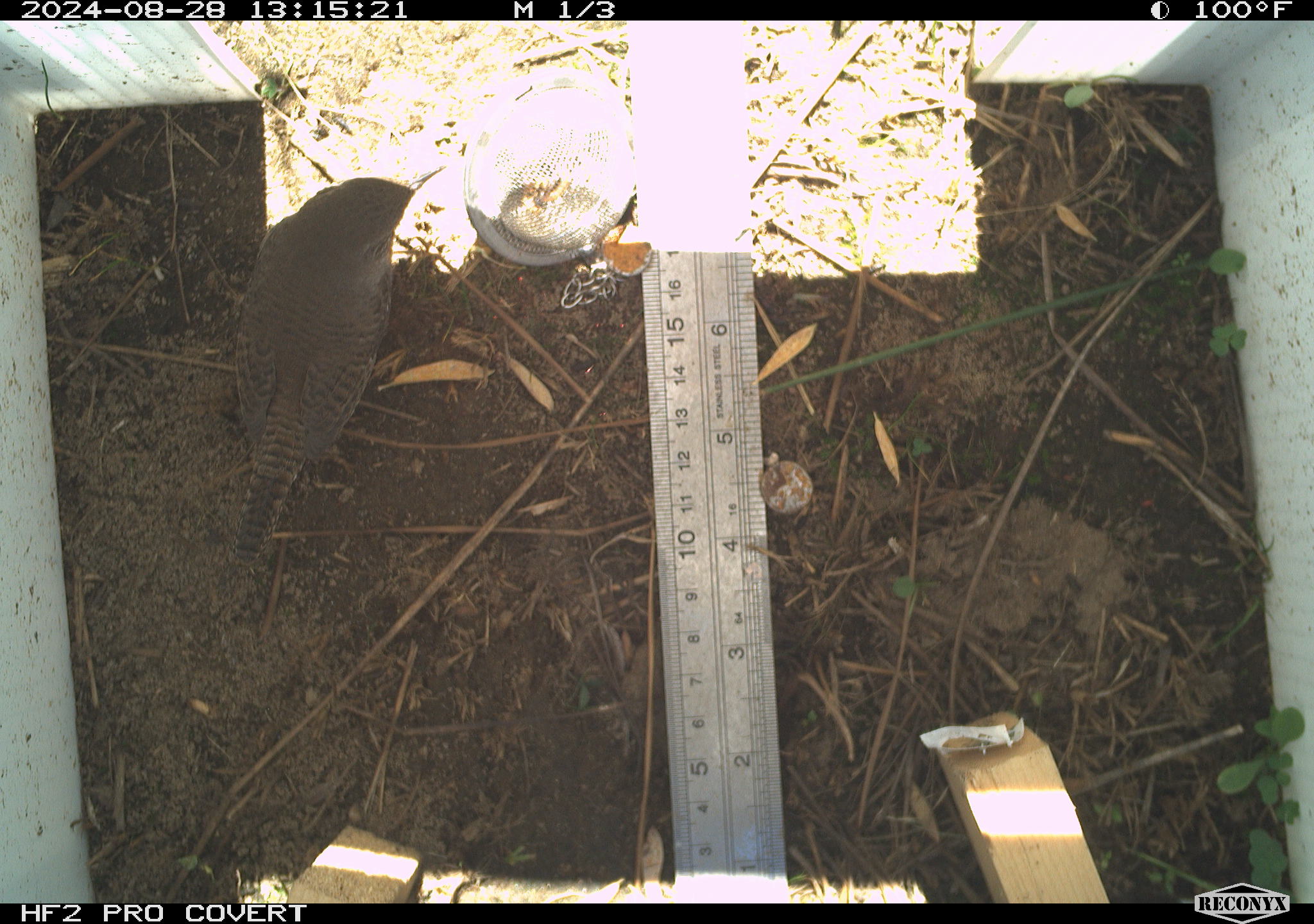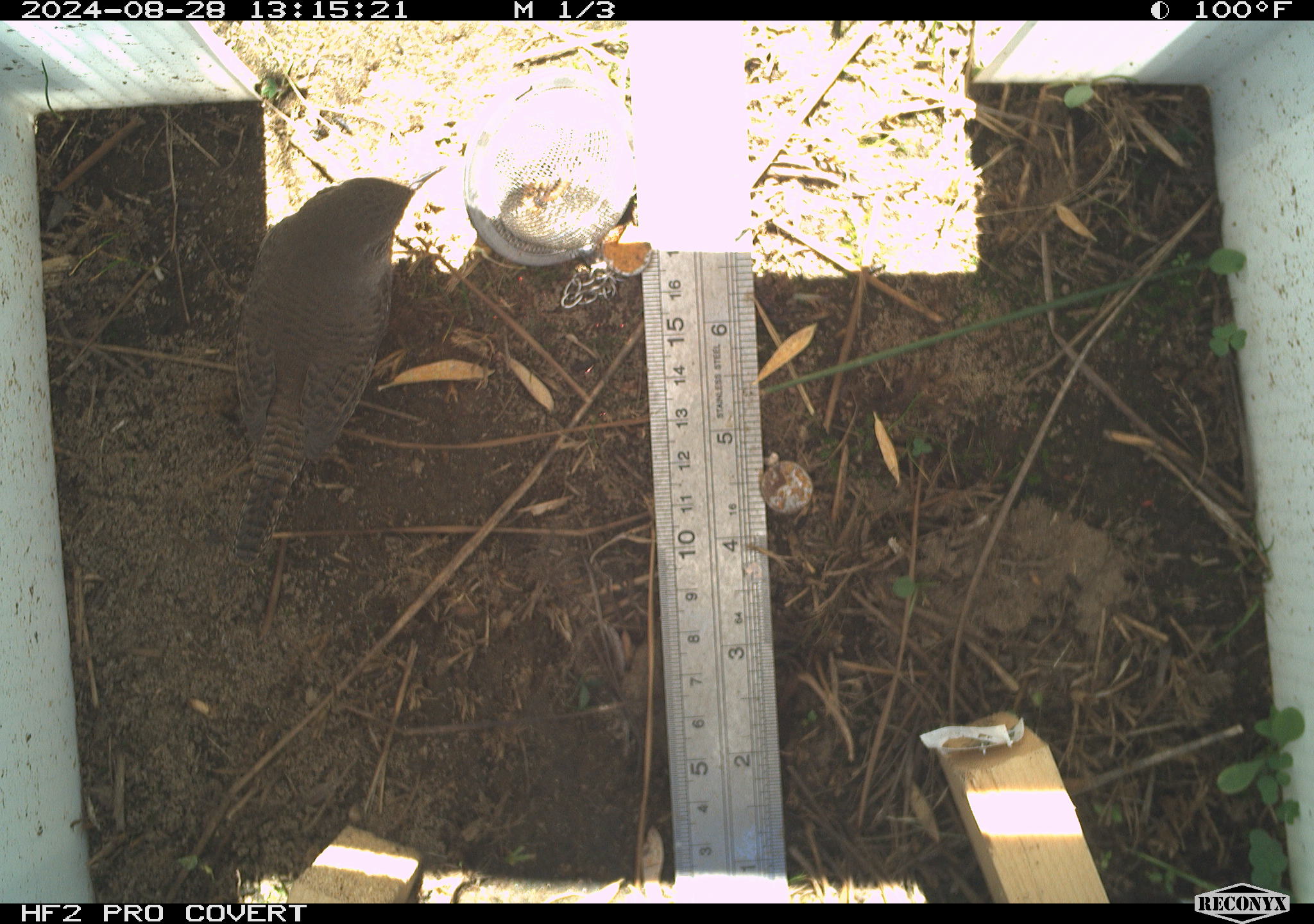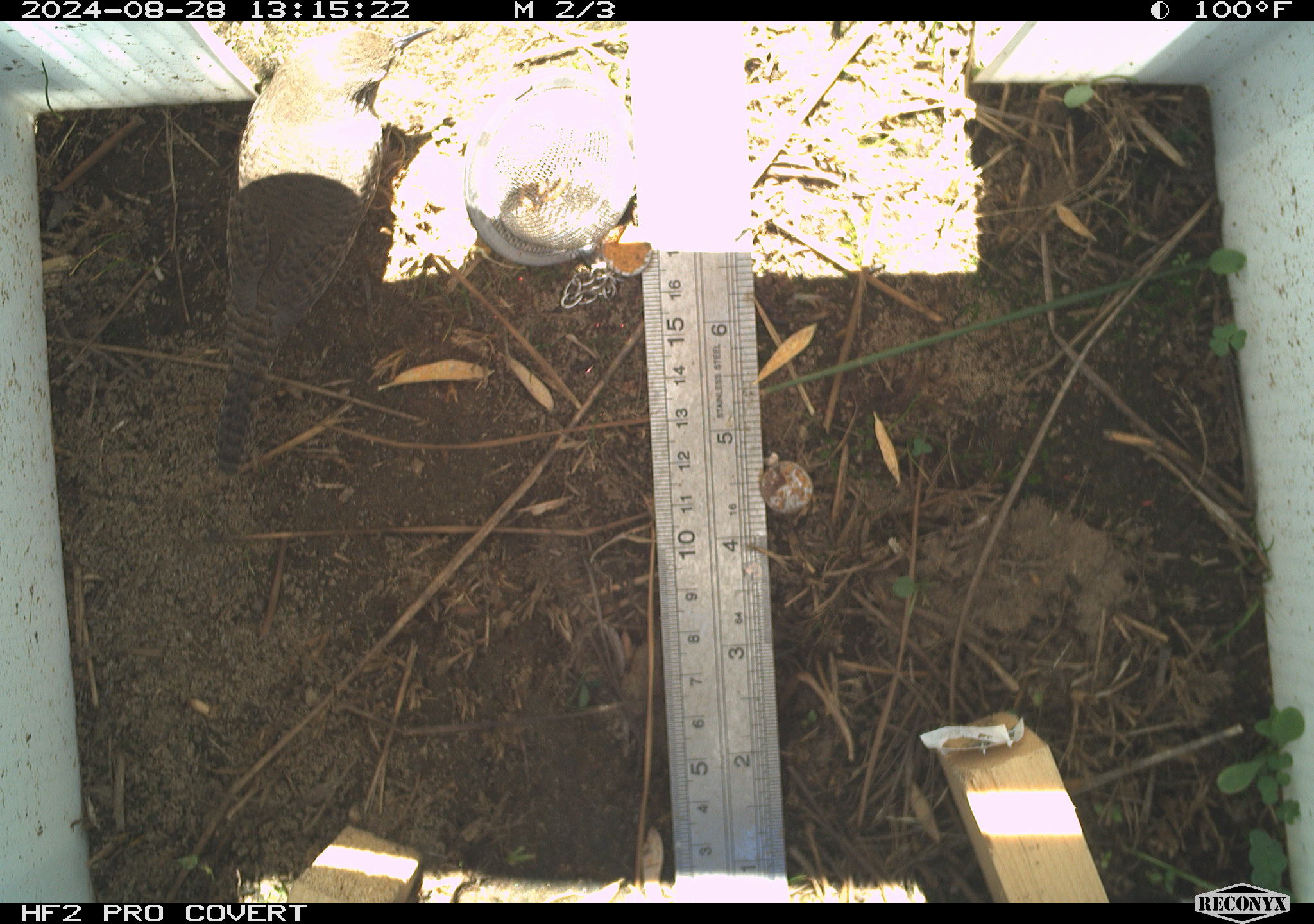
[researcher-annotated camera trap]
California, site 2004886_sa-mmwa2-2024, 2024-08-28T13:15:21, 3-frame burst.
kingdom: Animalia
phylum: Chordata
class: Aves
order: Passeriformes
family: Troglodytidae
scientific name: Troglodytidae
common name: wren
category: troglodytidae family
Troglodytidae family (wren) (Troglodytidae).